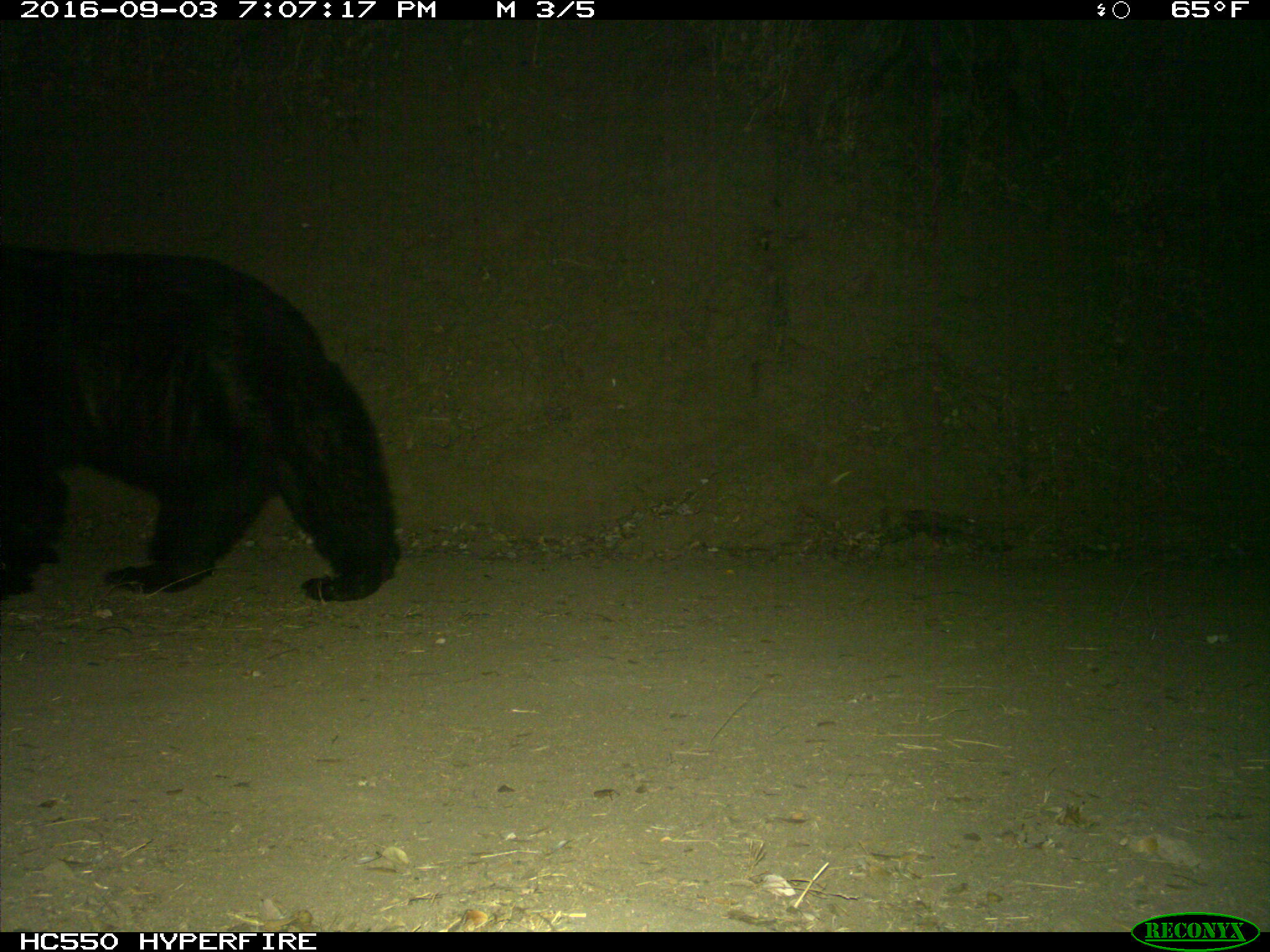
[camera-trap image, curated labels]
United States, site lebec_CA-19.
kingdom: Animalia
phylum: Chordata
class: Mammalia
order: Carnivora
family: Ursidae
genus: Ursus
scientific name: Ursus americanus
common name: american black bear